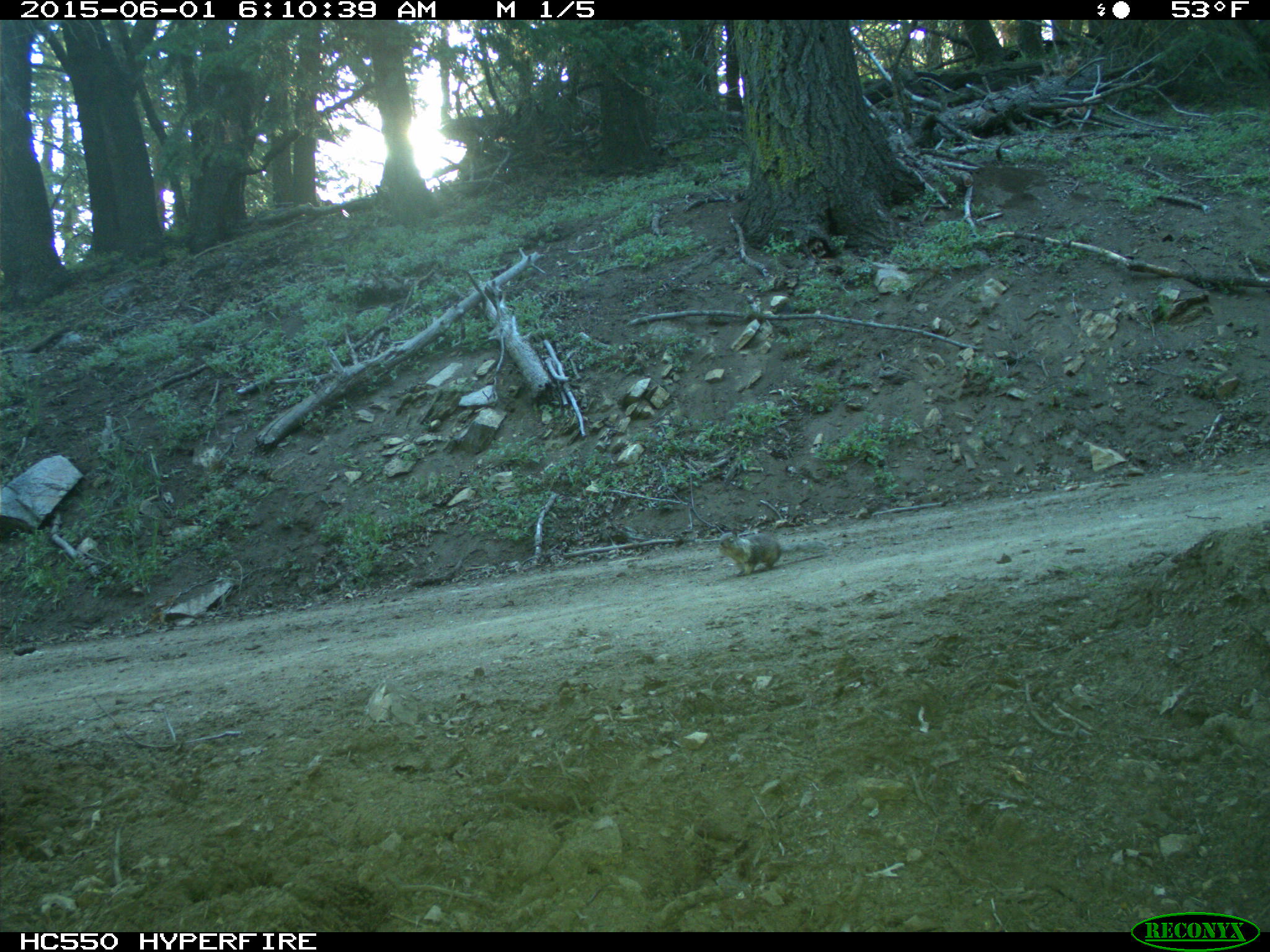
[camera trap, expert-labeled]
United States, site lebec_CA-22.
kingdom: Animalia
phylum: Chordata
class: Mammalia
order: Rodentia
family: Sciuridae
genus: Otospermophilus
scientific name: Otospermophilus beecheyi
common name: california ground squirrel